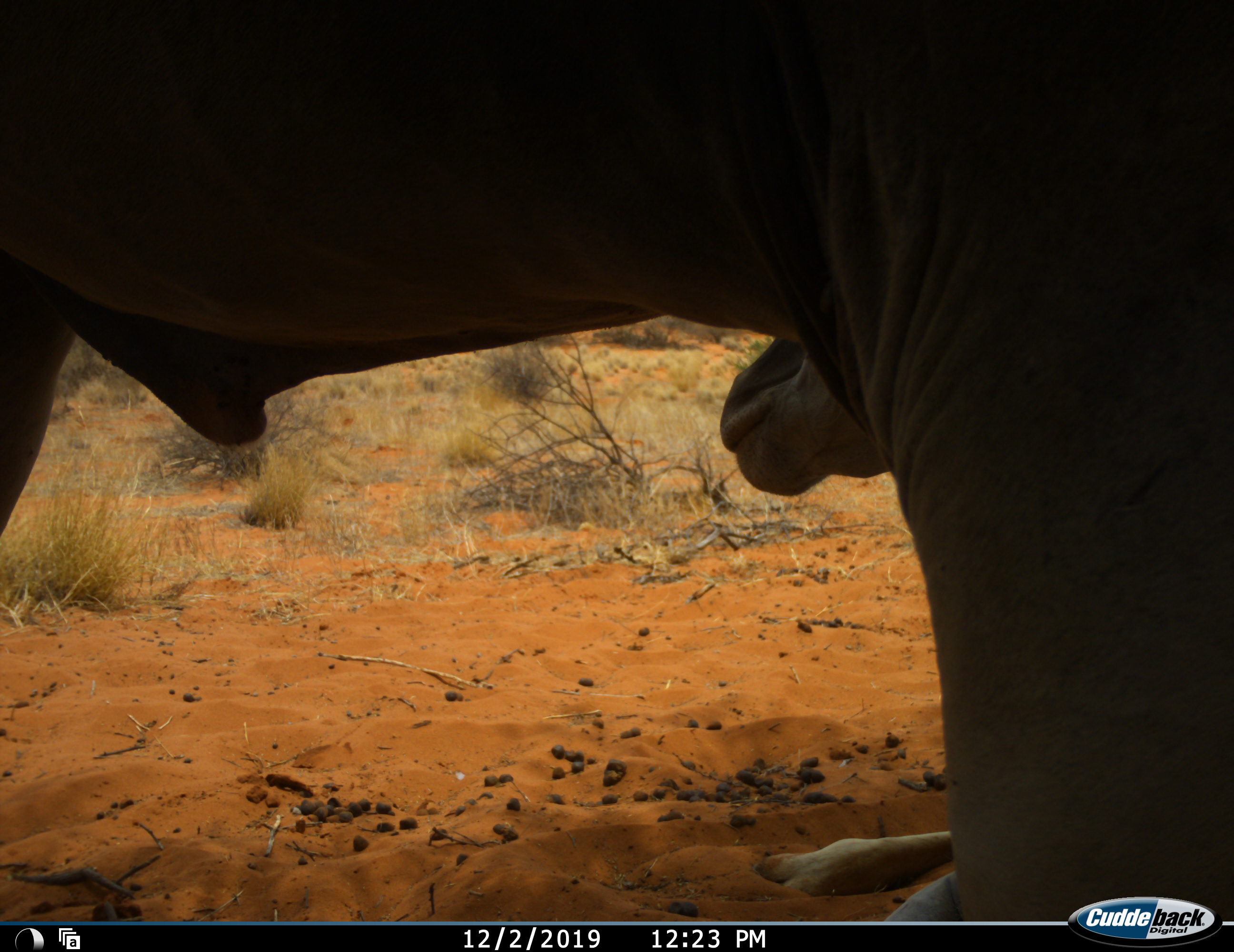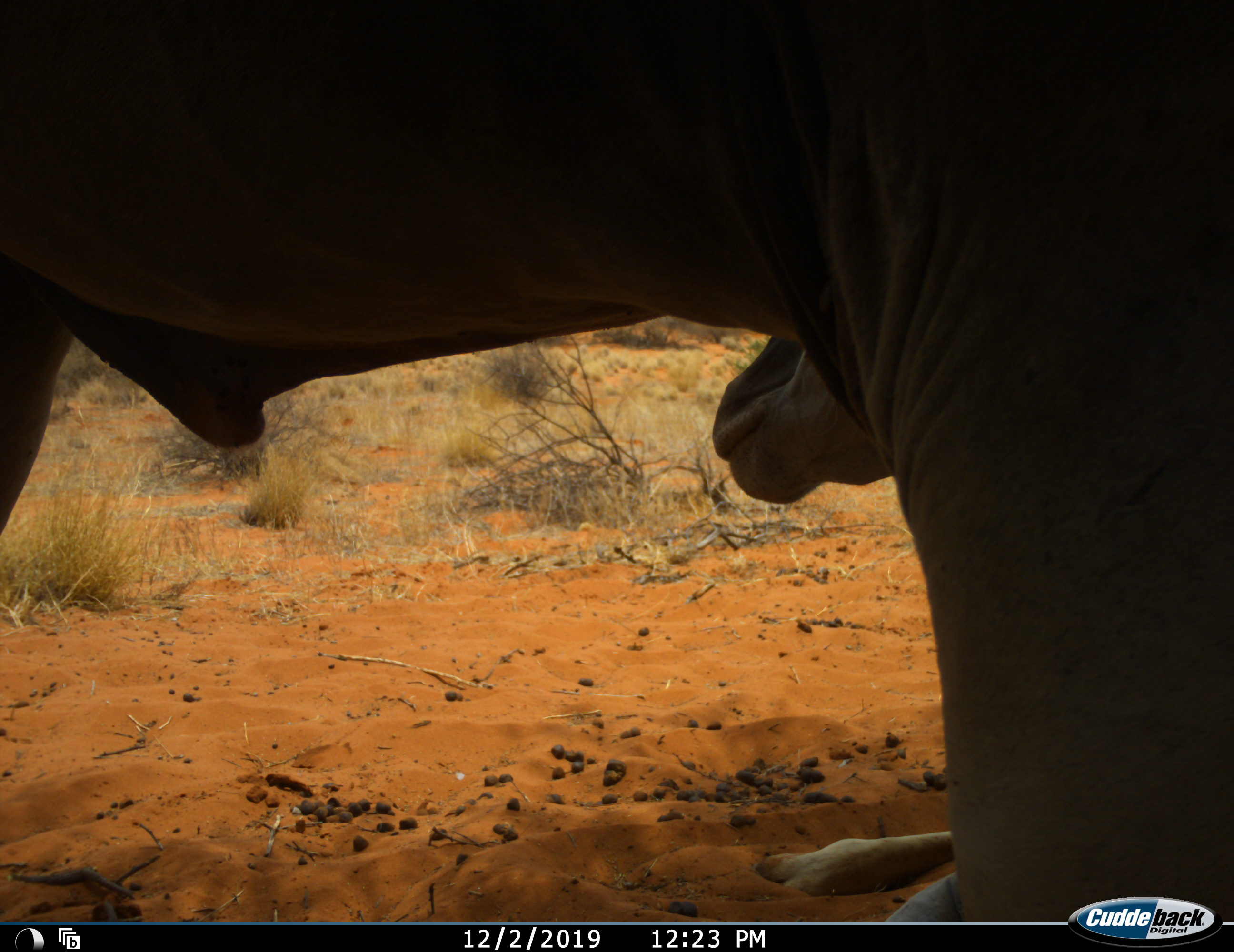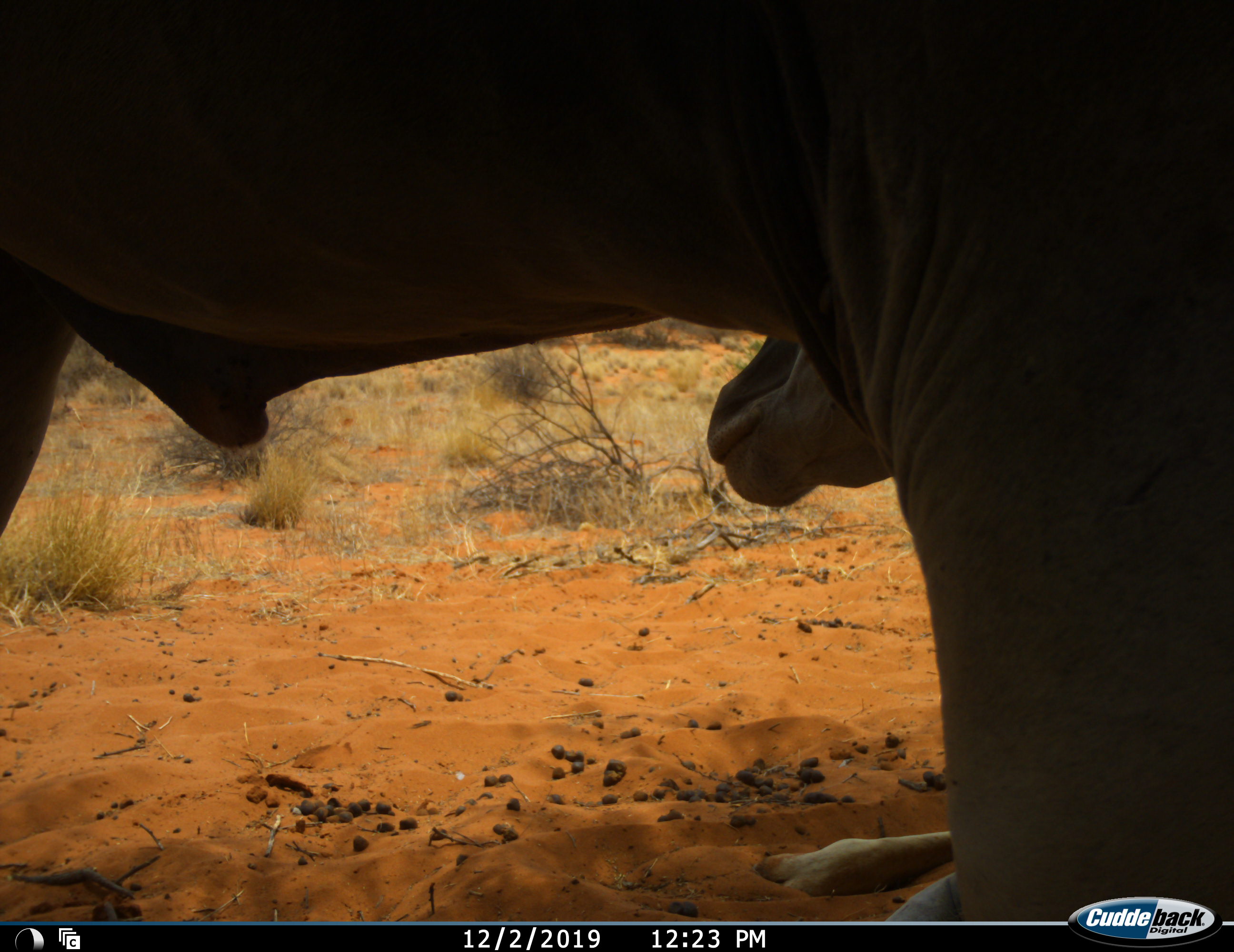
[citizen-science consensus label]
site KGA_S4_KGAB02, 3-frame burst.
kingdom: Animalia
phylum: Chordata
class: Mammalia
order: Artiodactyla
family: Bovidae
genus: Tragelaphus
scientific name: Tragelaphus oryx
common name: eland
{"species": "eland (Tragelaphus oryx)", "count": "2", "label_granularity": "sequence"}